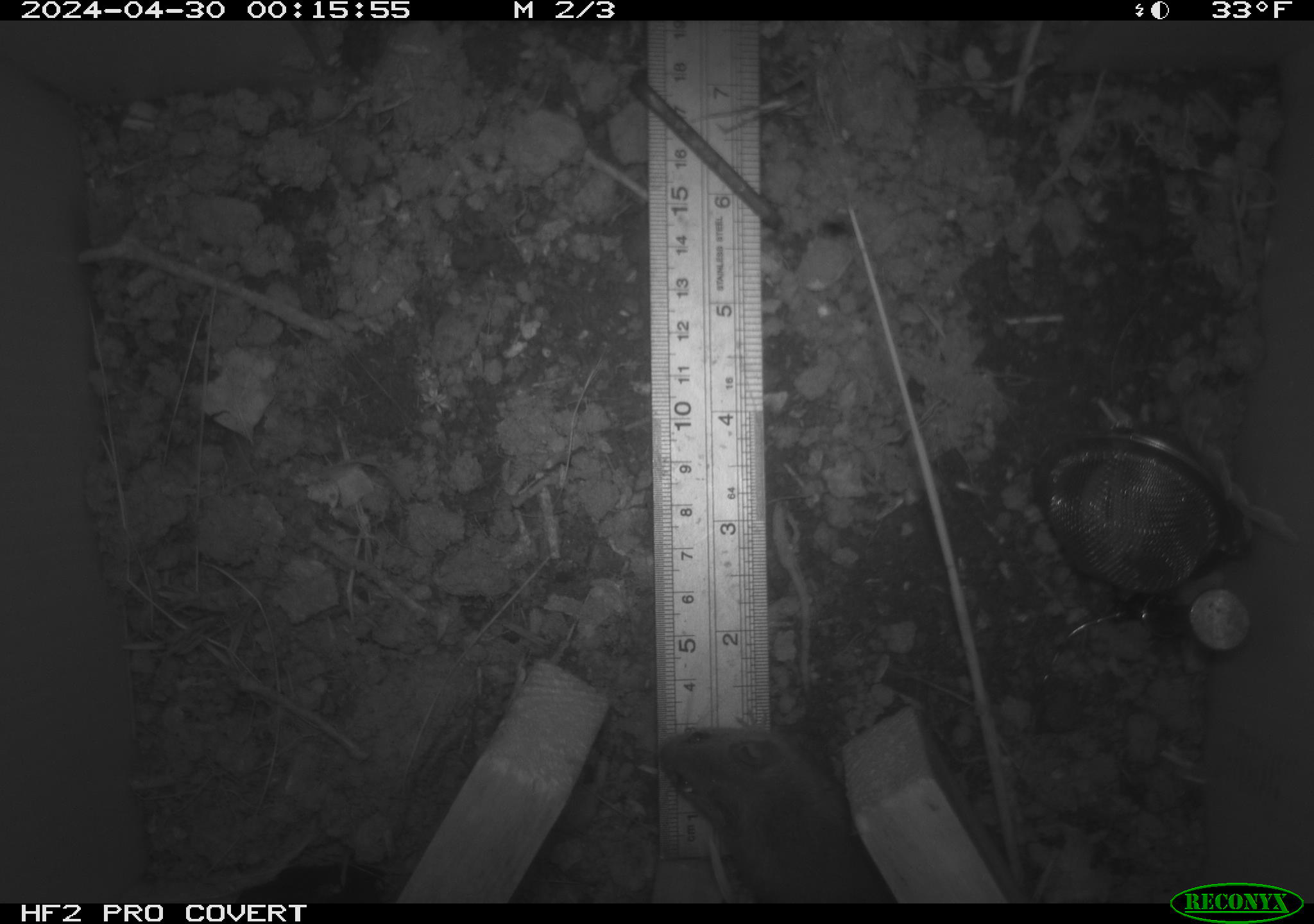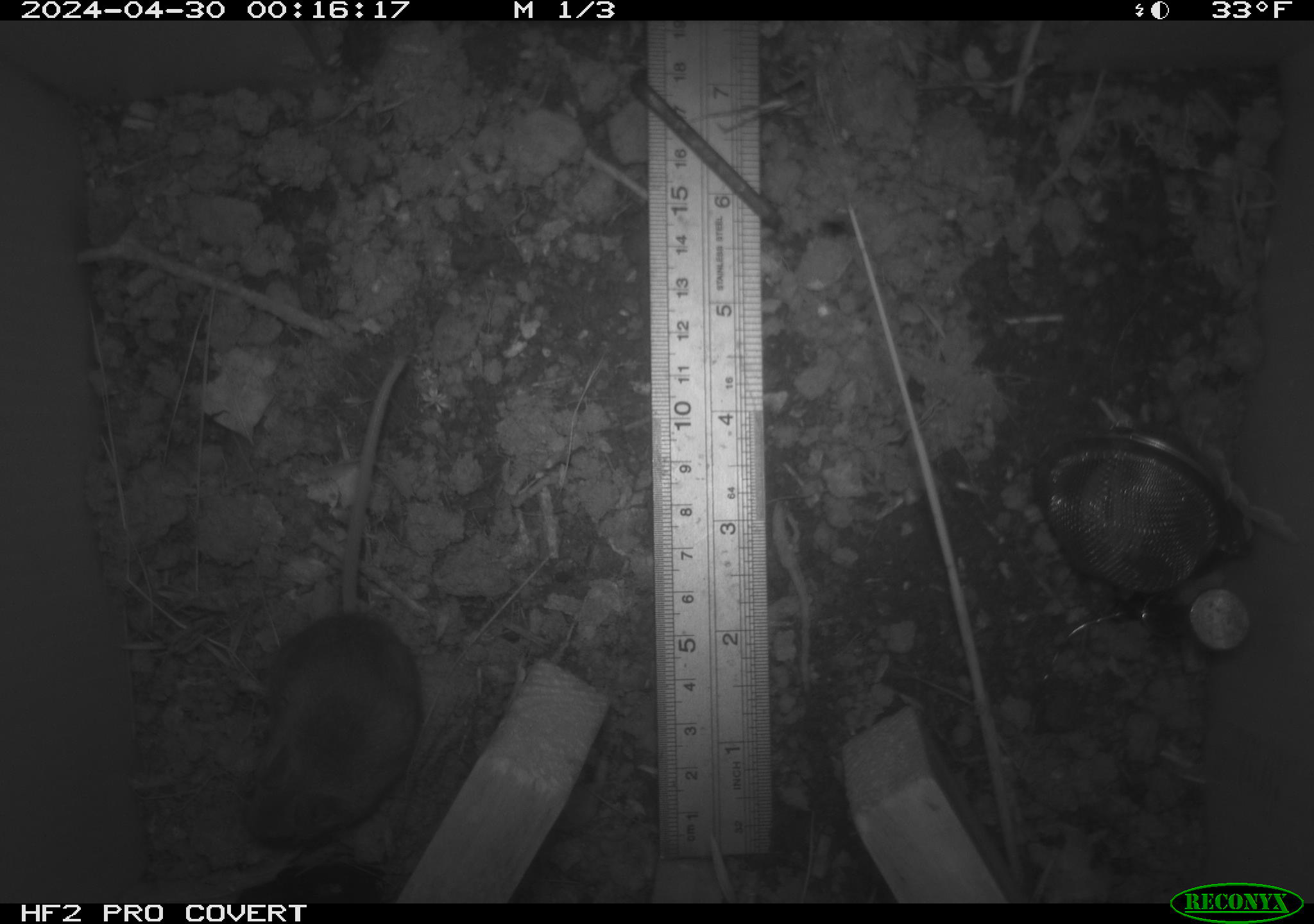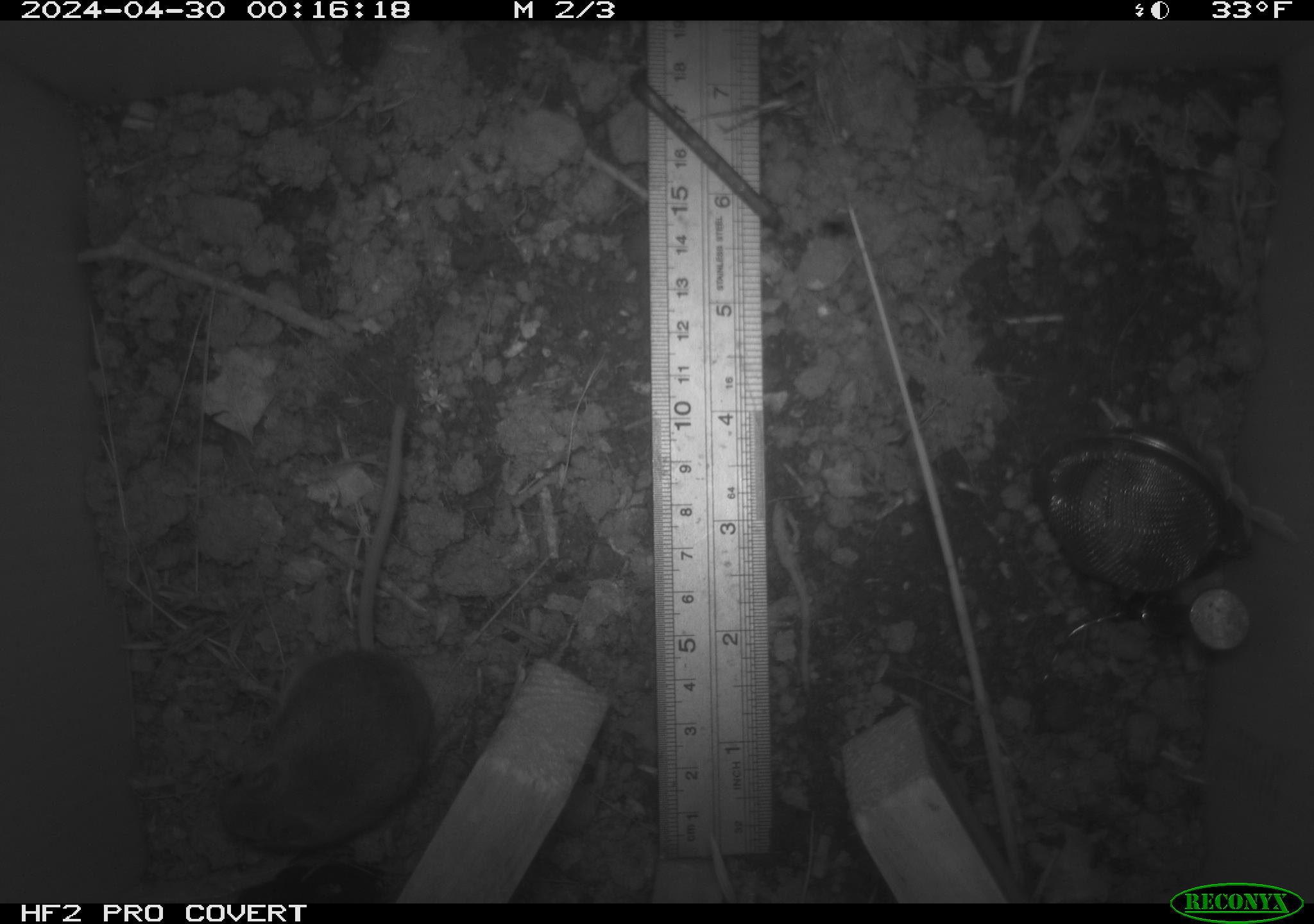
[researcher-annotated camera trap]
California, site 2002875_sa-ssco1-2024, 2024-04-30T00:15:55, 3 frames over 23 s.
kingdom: Animalia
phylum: Chordata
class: Mammalia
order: Rodentia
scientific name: Rodentia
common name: mouse species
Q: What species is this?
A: Mouse species (Rodentia).